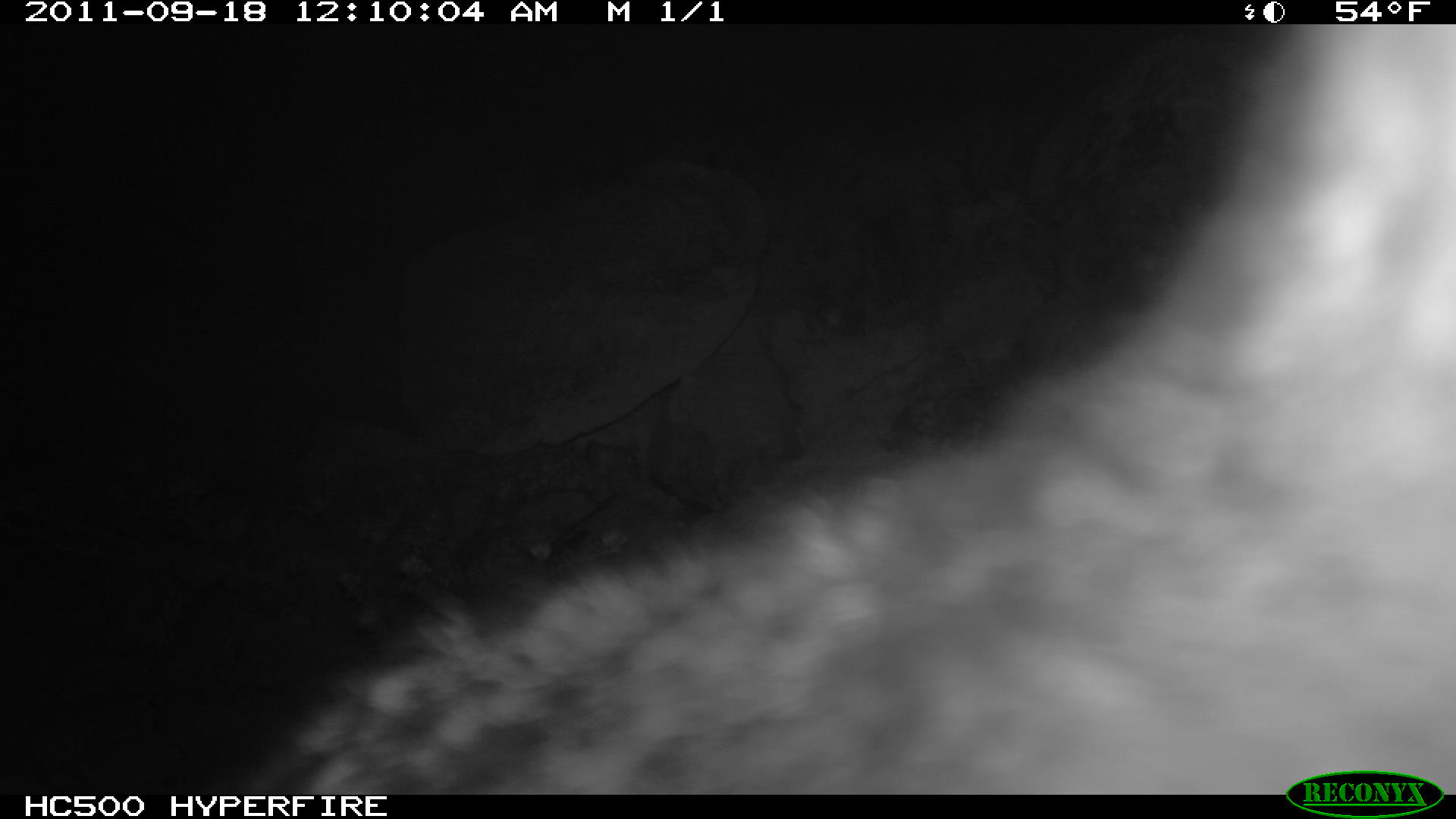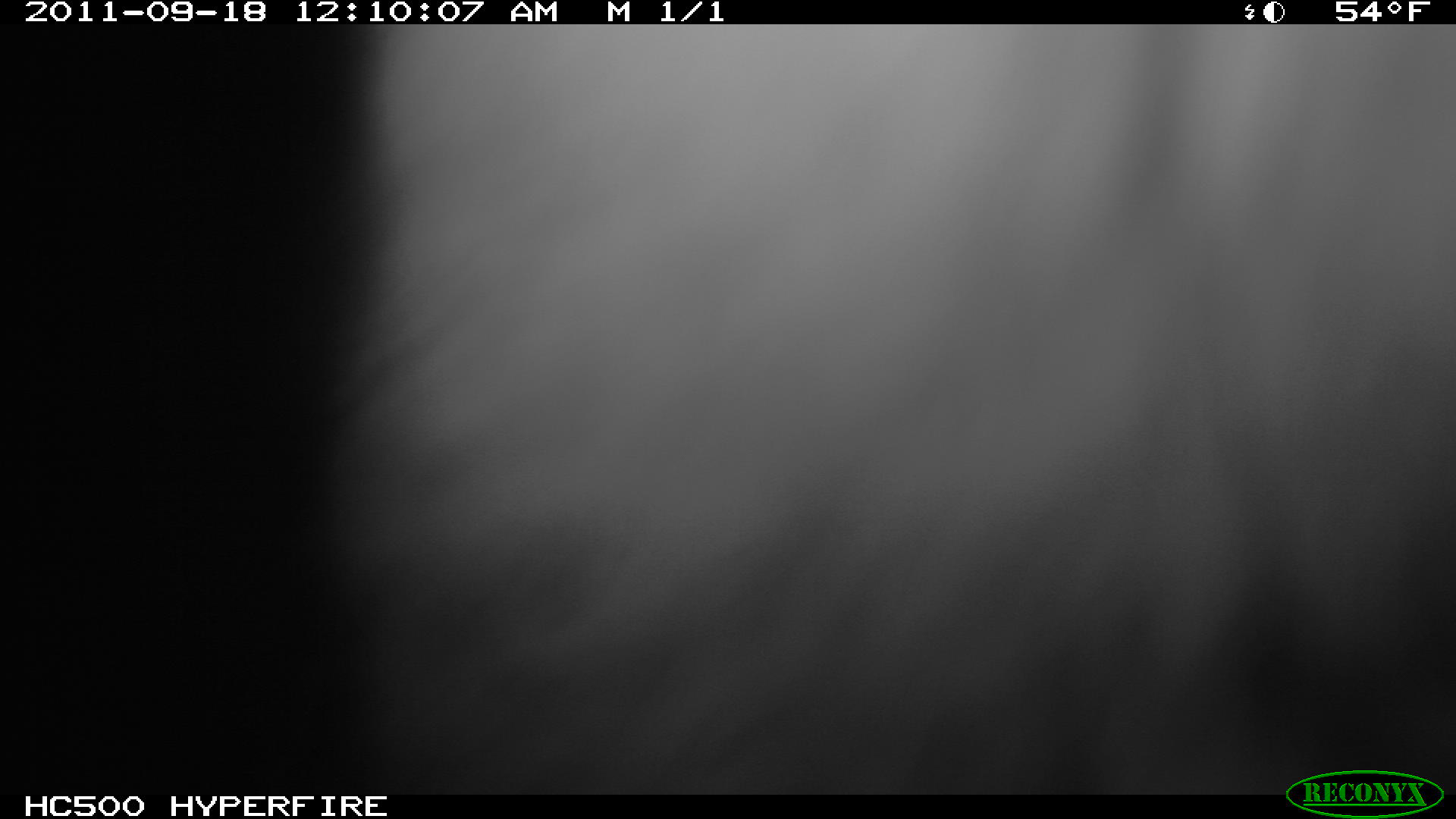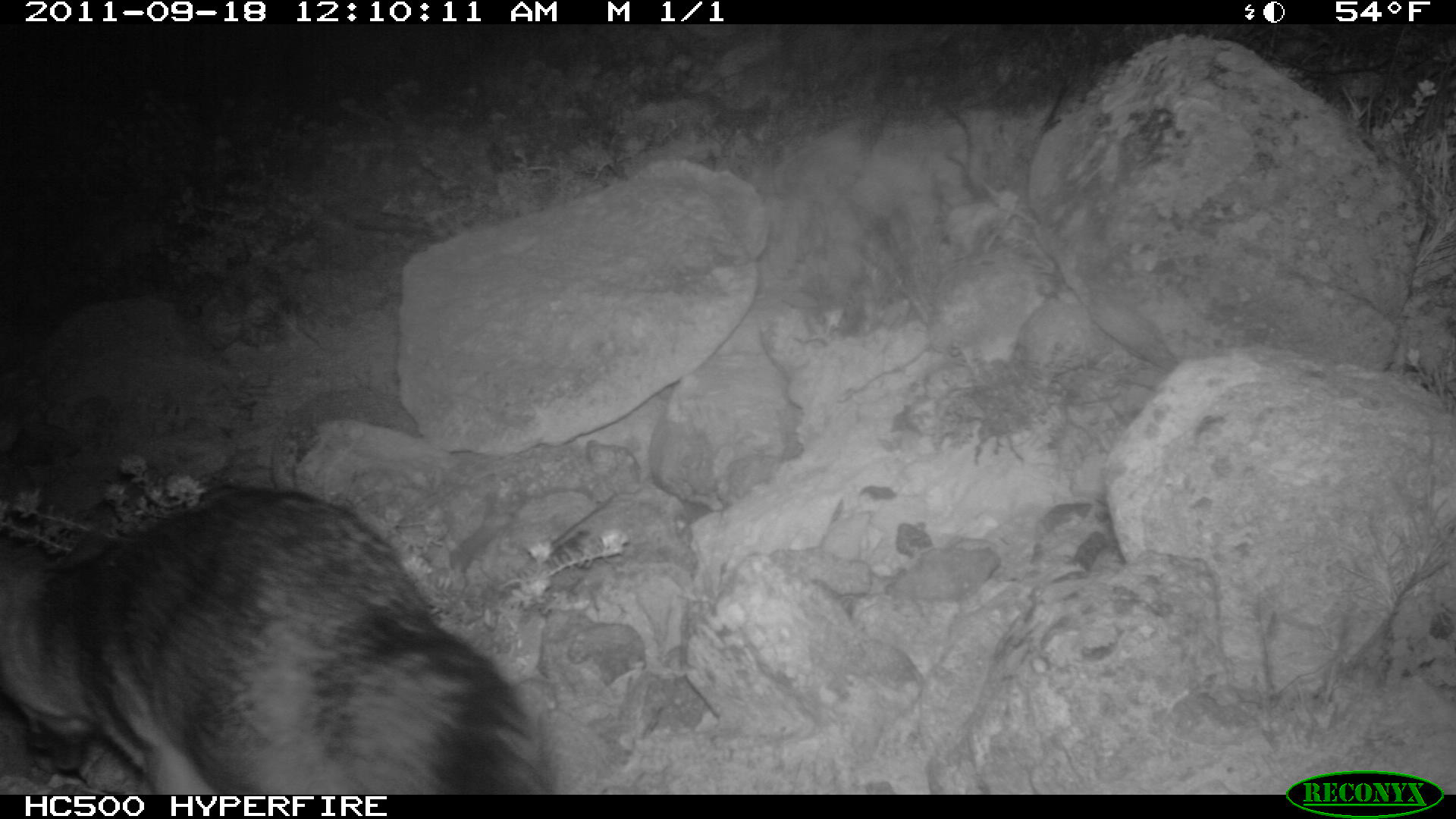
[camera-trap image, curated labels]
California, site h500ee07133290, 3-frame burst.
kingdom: Animalia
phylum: Chordata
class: Mammalia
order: Carnivora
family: Canidae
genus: Urocyon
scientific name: Urocyon littoralis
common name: island fox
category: fox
Fox (island fox) (Urocyon littoralis).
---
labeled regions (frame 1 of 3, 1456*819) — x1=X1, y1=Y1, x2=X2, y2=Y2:
fox: x1=224, y1=24, x2=1455, y2=795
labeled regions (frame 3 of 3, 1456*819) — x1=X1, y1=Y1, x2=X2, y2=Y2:
fox: x1=0, y1=479, x2=555, y2=793